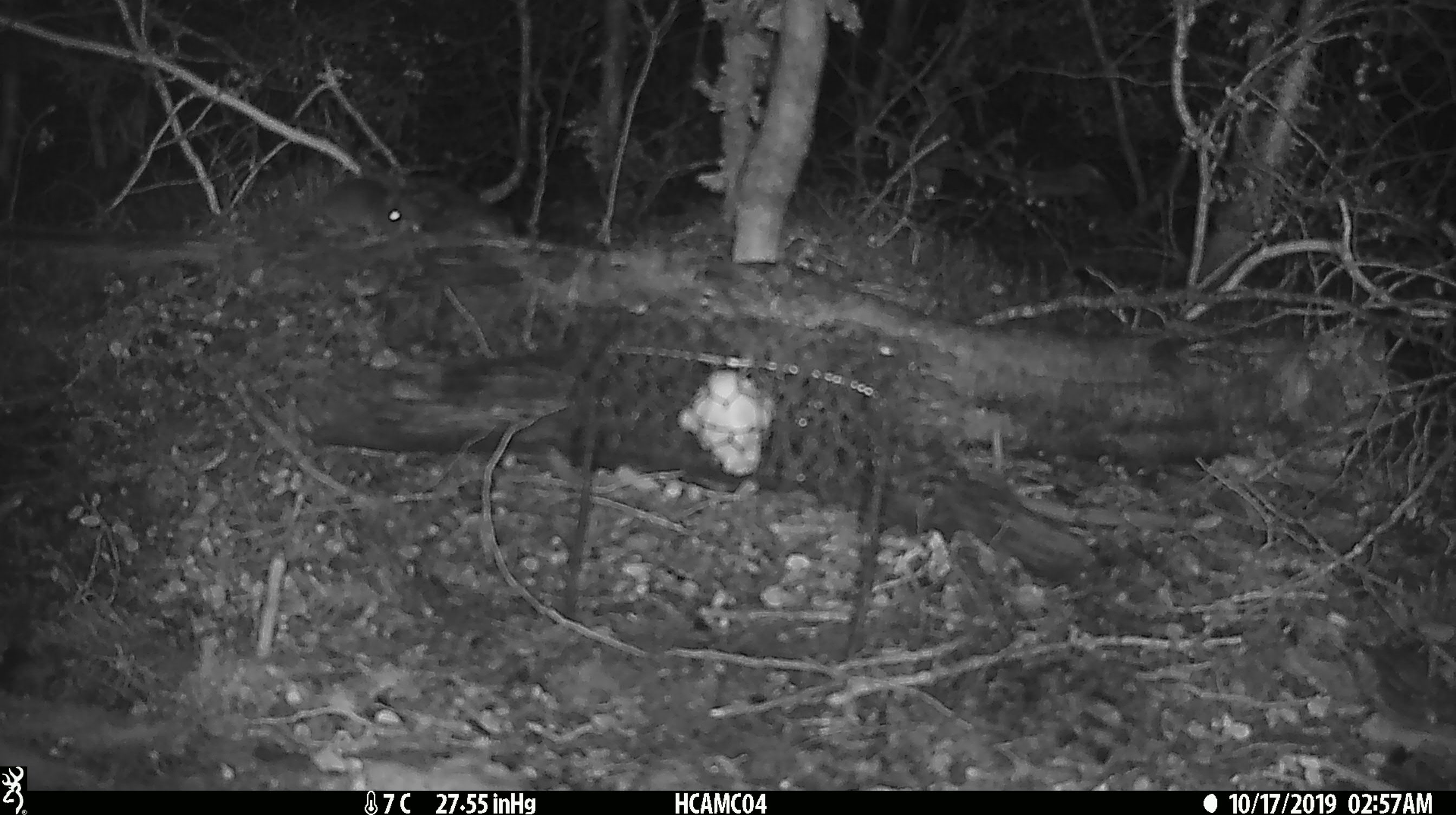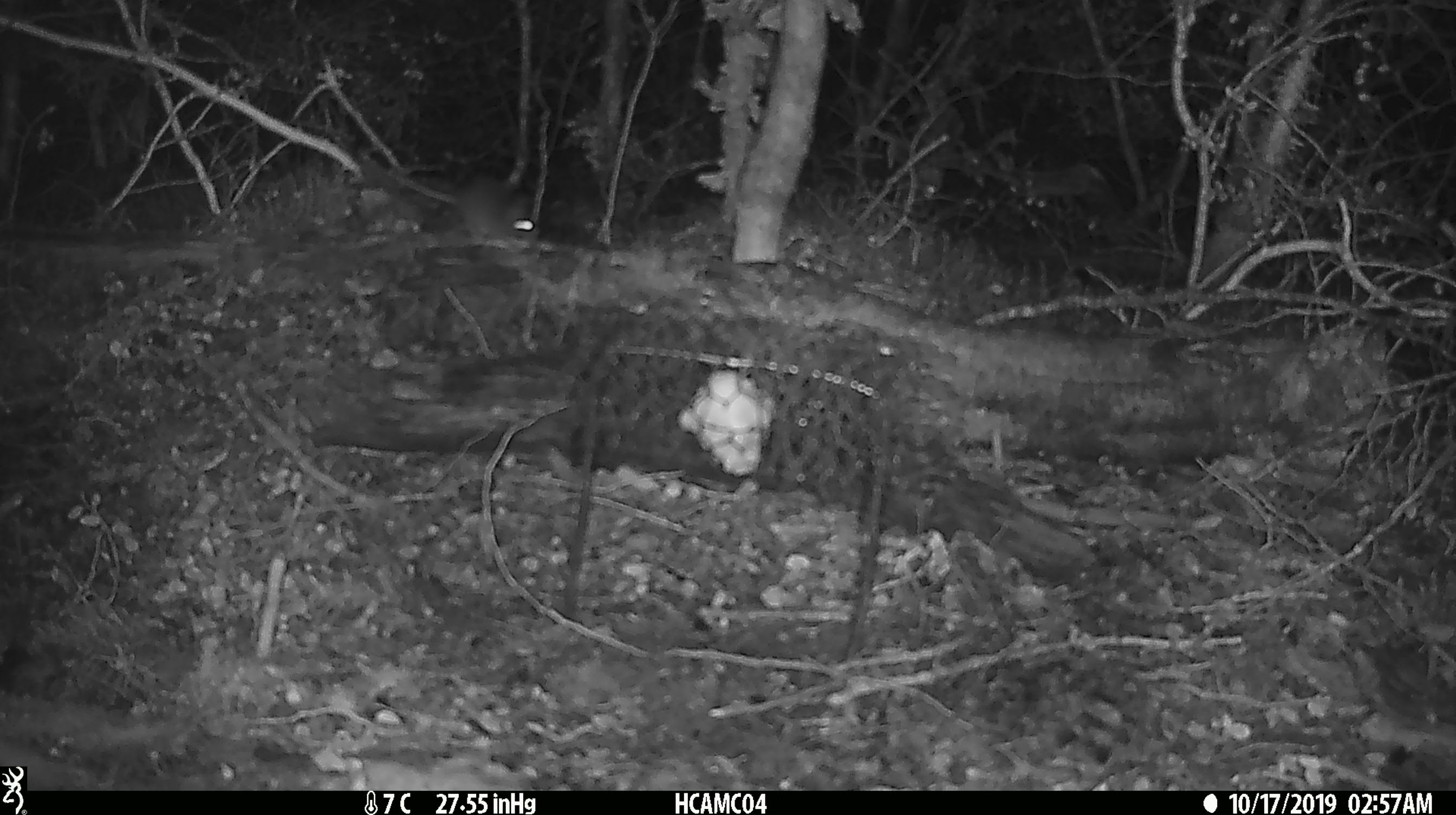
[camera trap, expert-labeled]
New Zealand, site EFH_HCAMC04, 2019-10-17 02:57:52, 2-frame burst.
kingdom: Animalia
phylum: Chordata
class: Mammalia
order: Rodentia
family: Muridae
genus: Mus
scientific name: Mus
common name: mouse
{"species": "mouse (Mus)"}